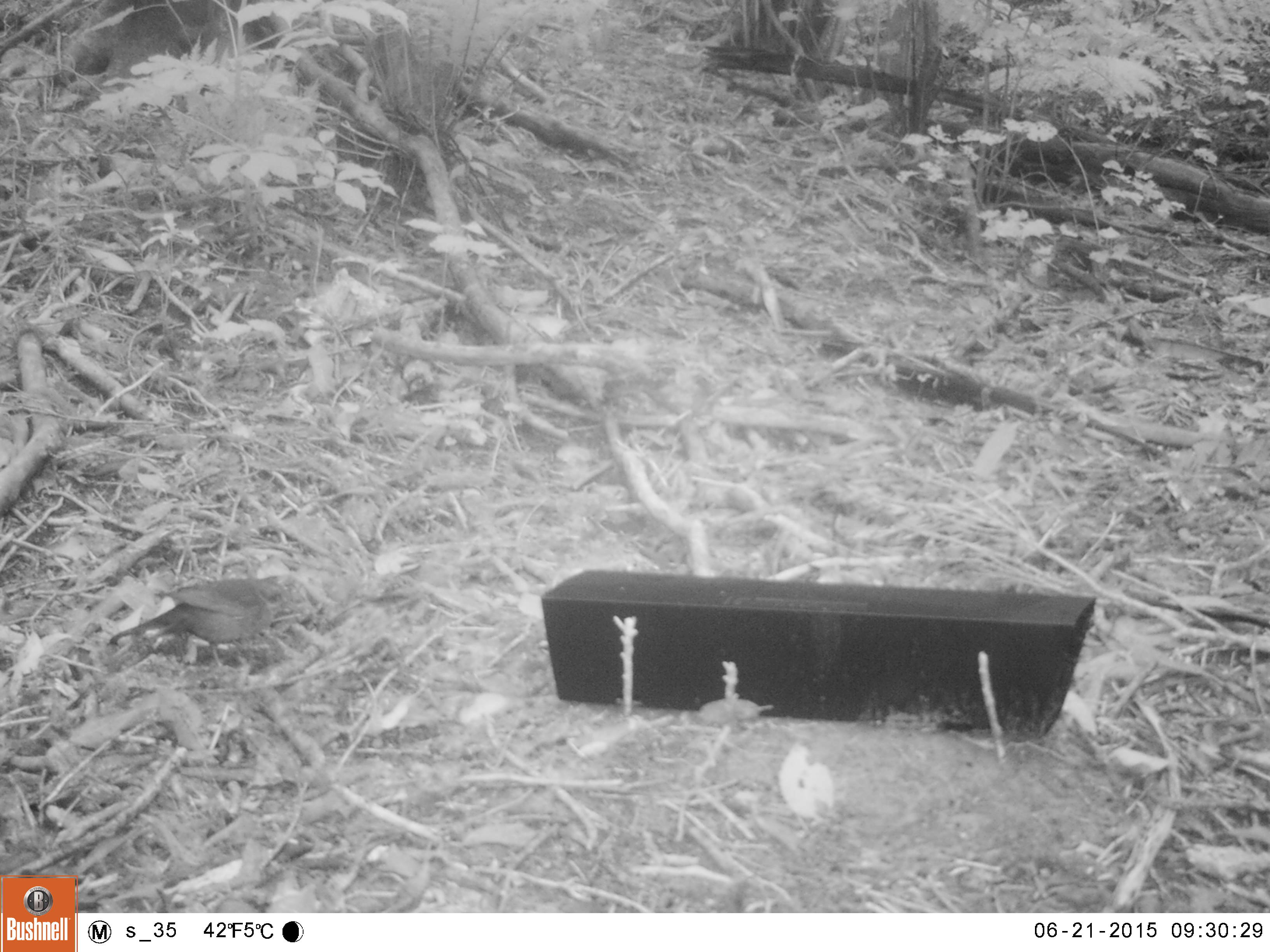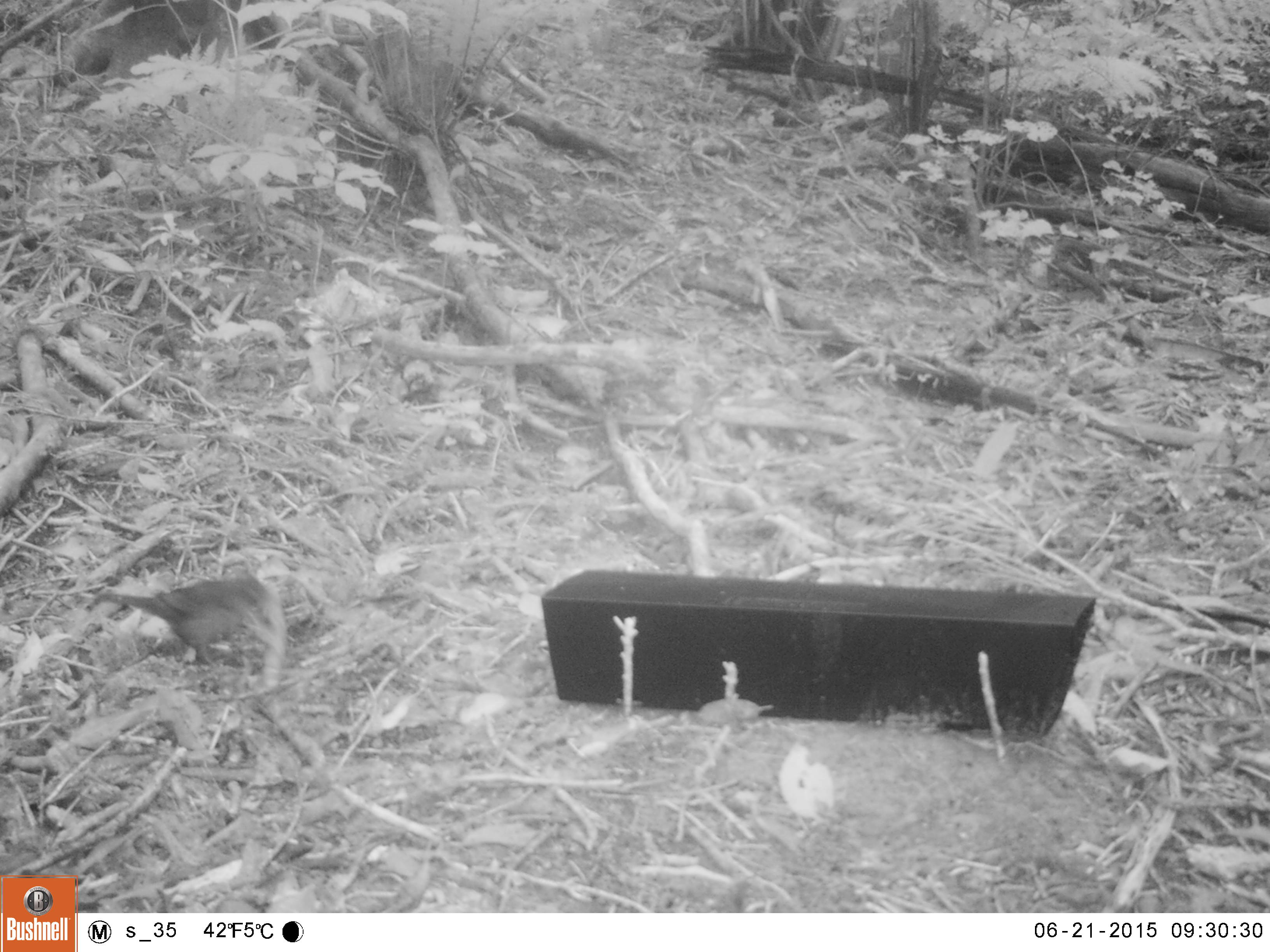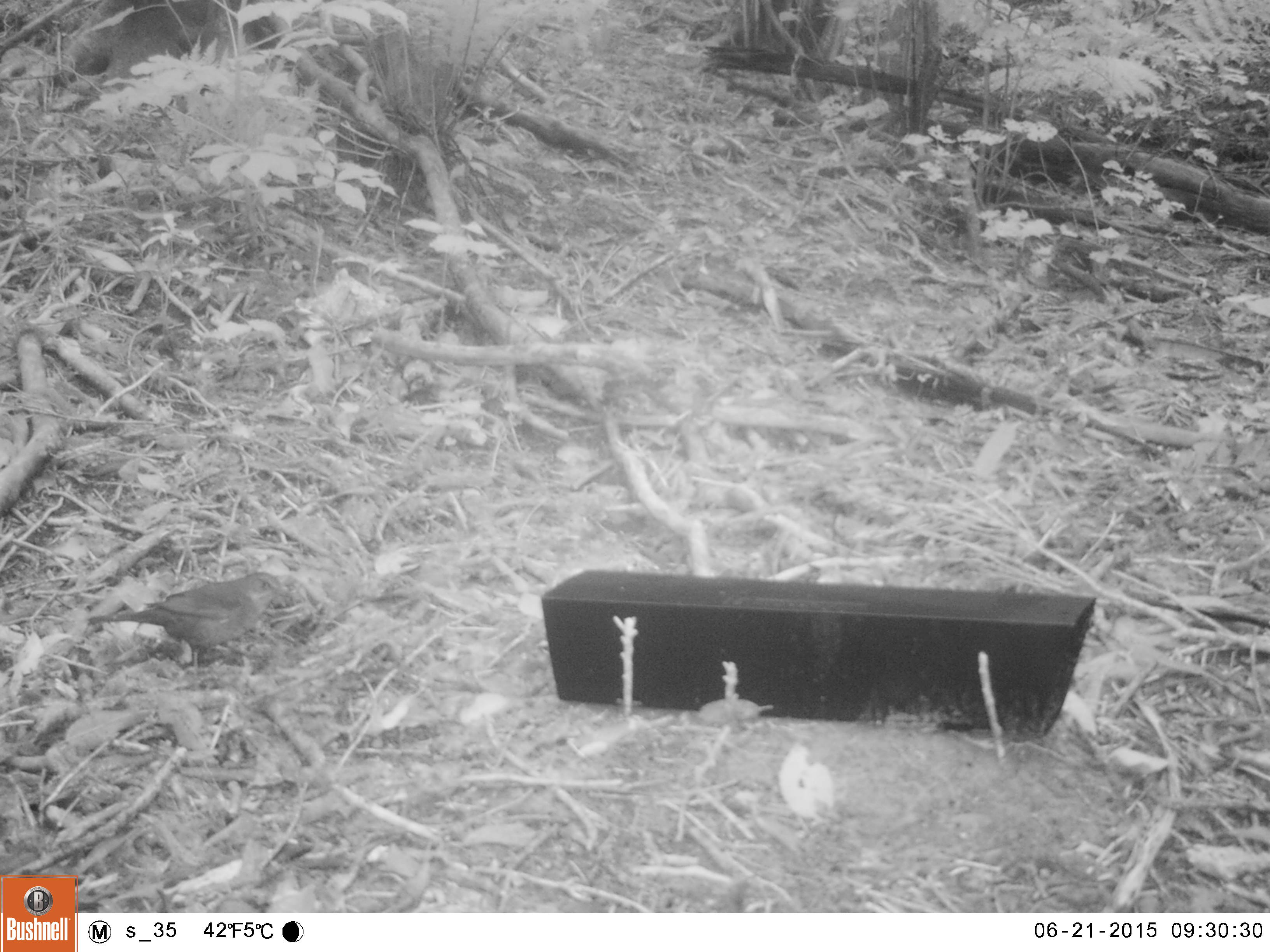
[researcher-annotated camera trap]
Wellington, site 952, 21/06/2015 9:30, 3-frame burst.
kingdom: Animalia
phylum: Chordata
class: Aves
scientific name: Aves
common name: bird